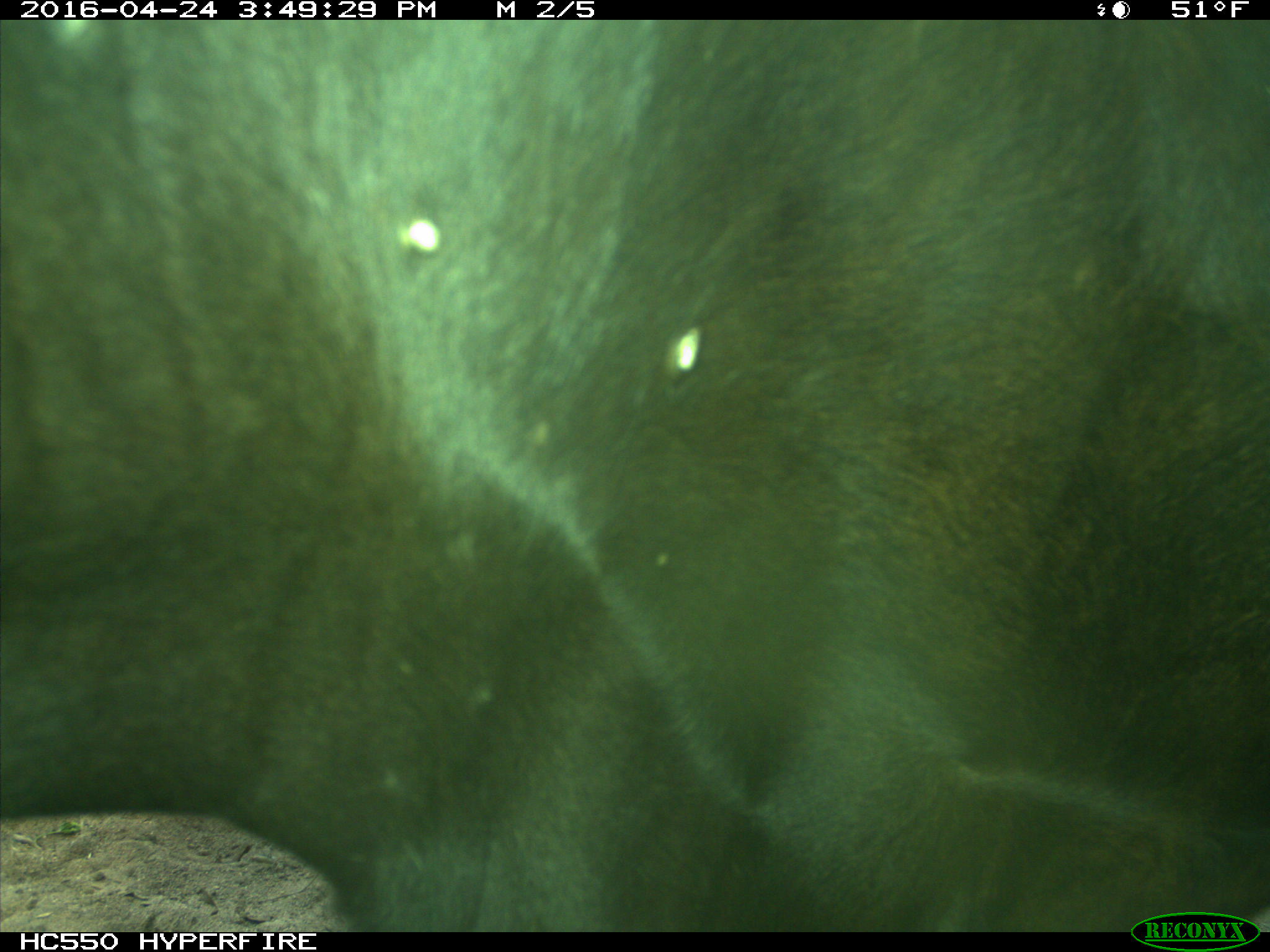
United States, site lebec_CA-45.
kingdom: Animalia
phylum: Chordata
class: Mammalia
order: Artiodactyla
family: Bovidae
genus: Bos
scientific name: Bos taurus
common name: domestic cow